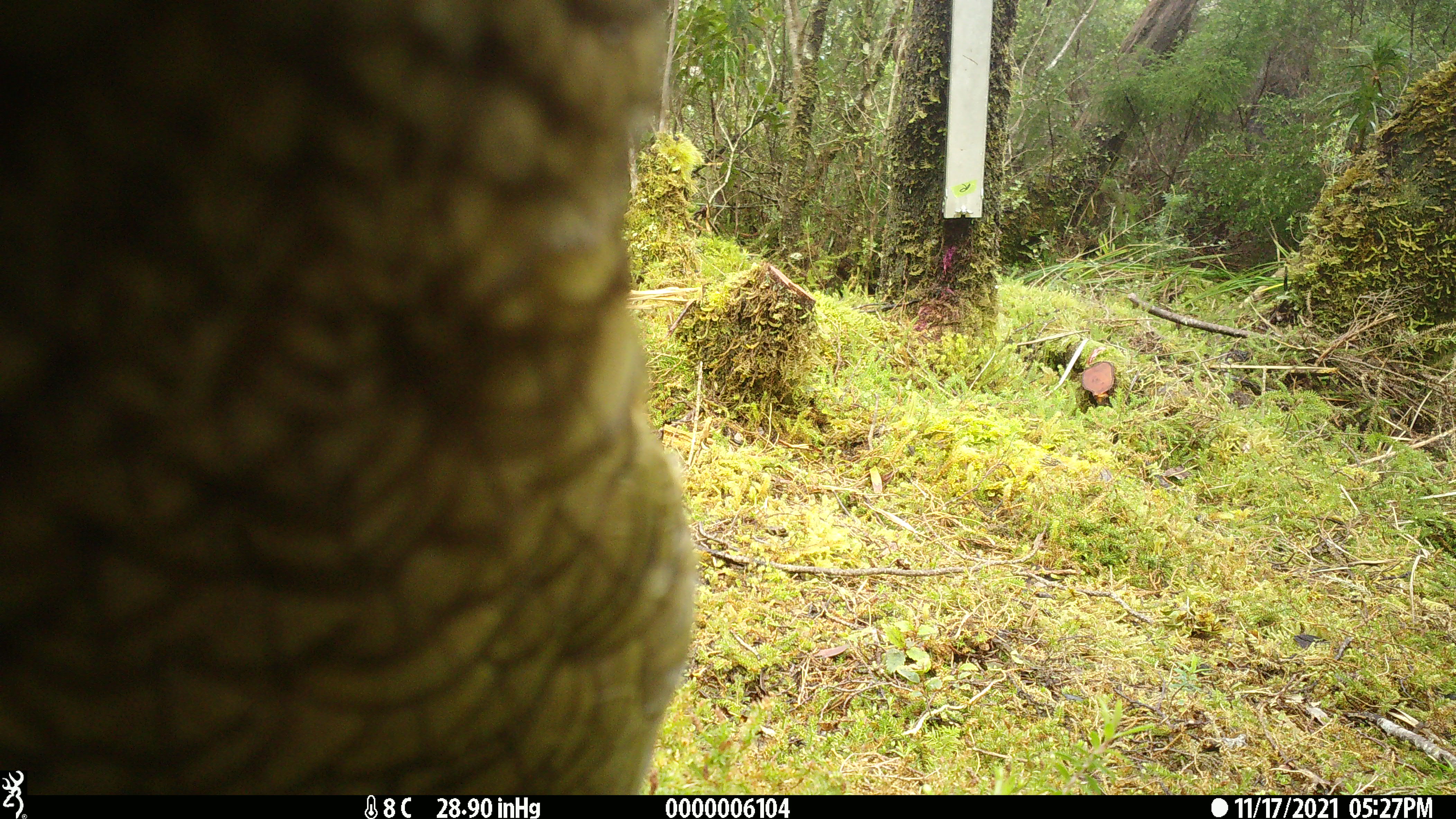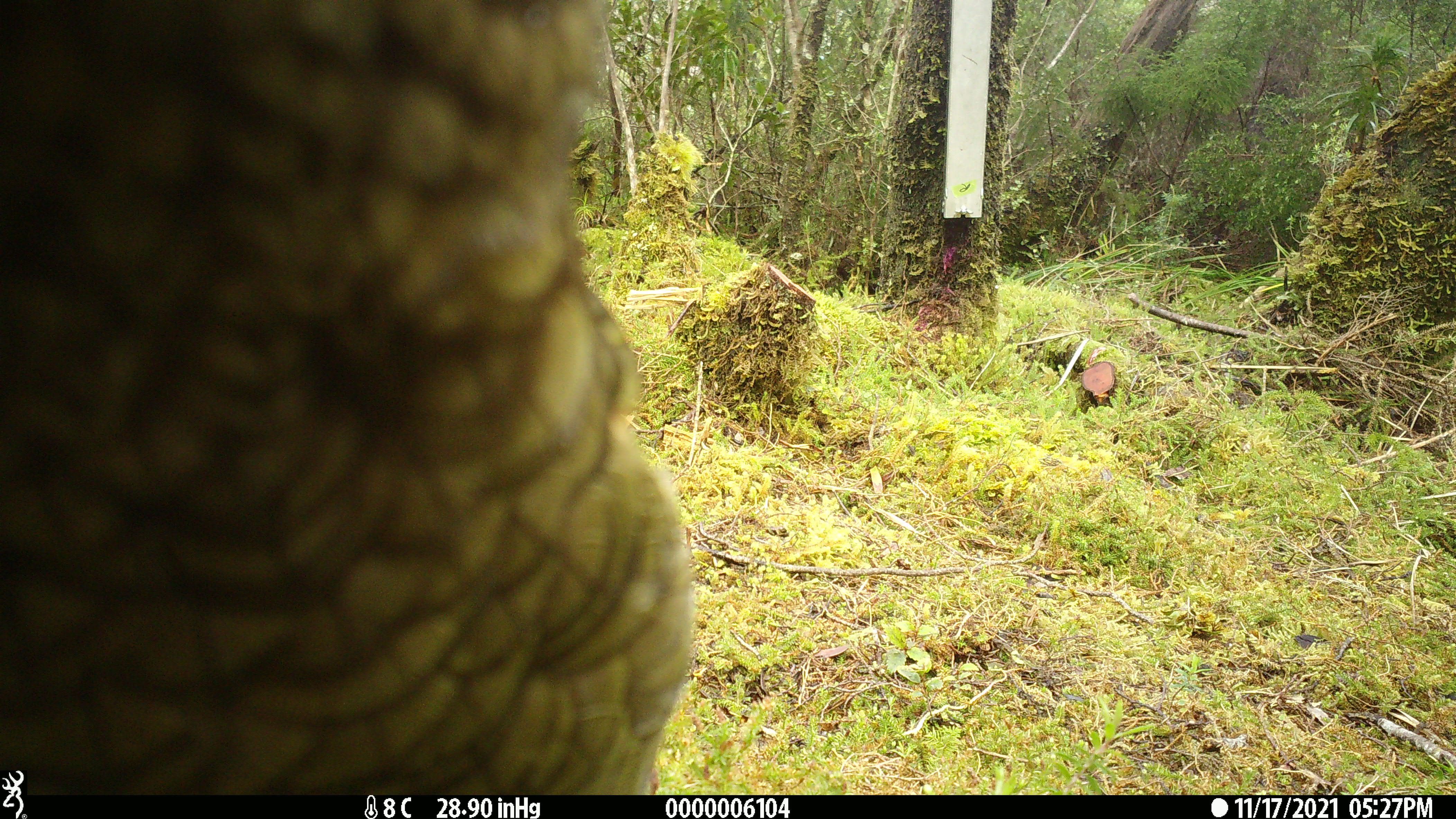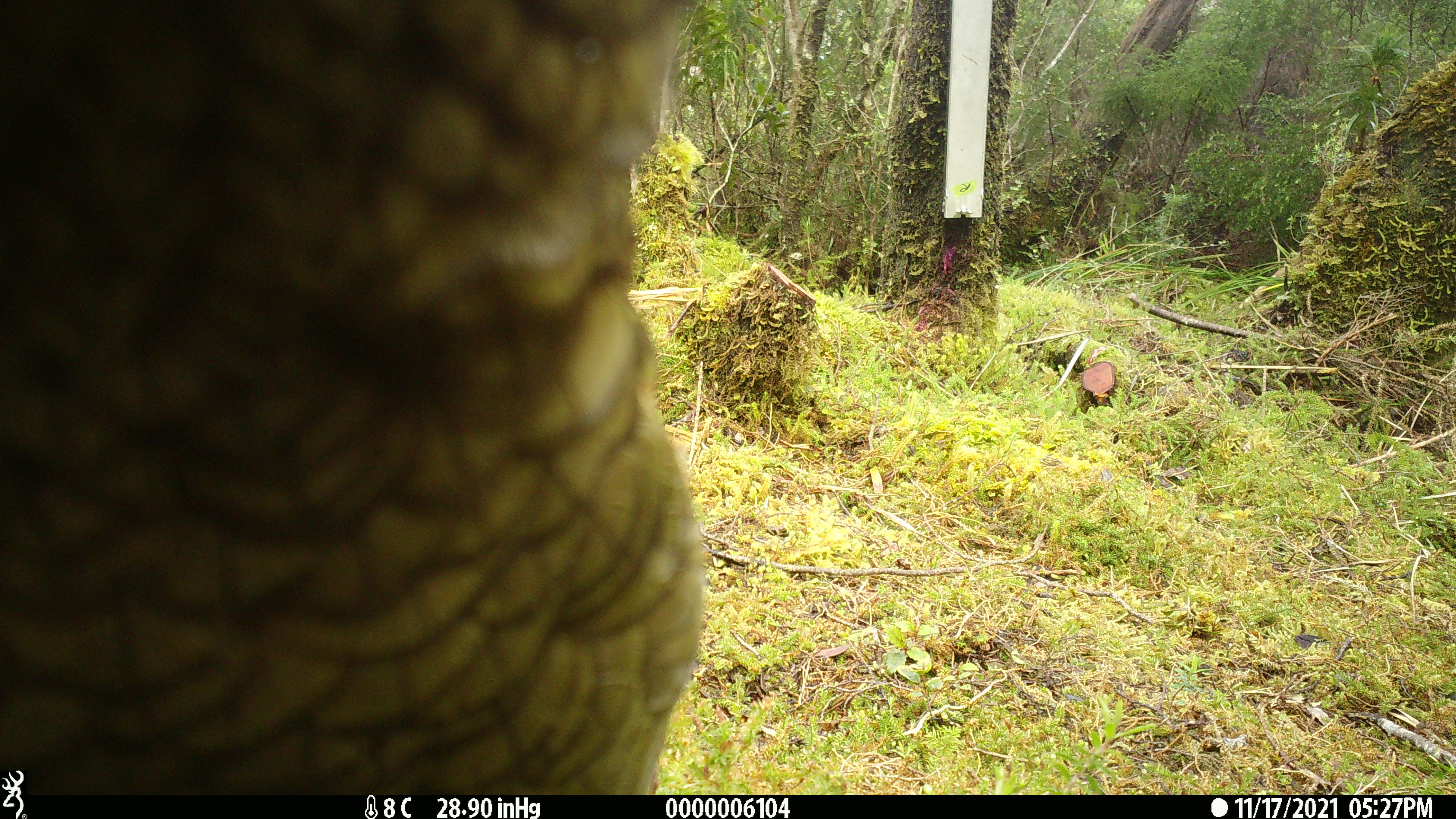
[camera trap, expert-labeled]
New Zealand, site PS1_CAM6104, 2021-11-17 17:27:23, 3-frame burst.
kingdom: Animalia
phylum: Chordata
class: Aves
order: Psittaciformes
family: Strigopidae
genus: Nestor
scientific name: Nestor notabilis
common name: kea